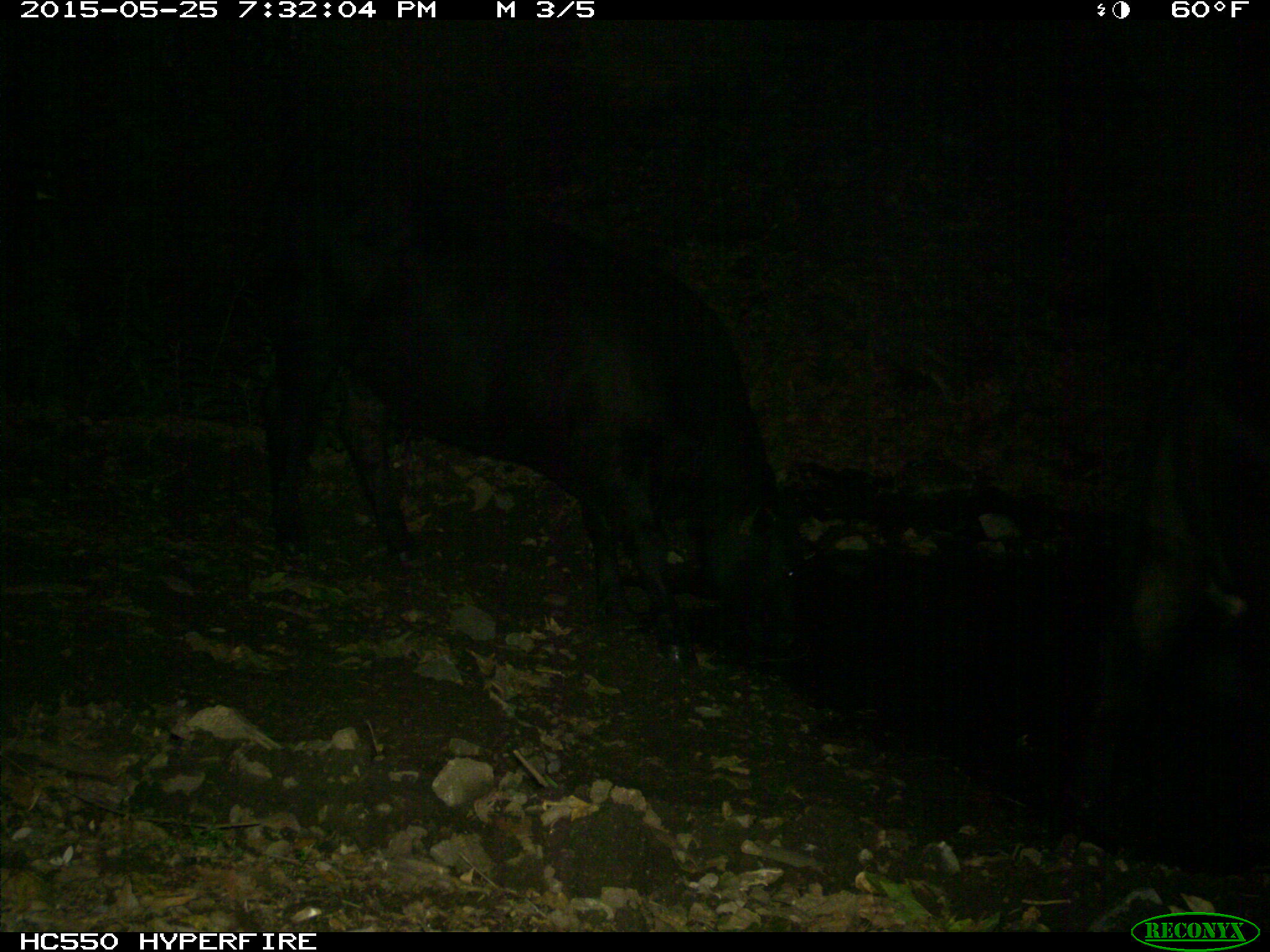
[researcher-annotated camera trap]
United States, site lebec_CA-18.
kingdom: Animalia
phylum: Chordata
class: Mammalia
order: Artiodactyla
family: Bovidae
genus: Bos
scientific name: Bos taurus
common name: domestic cow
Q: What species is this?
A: Bos taurus (domestic cow).